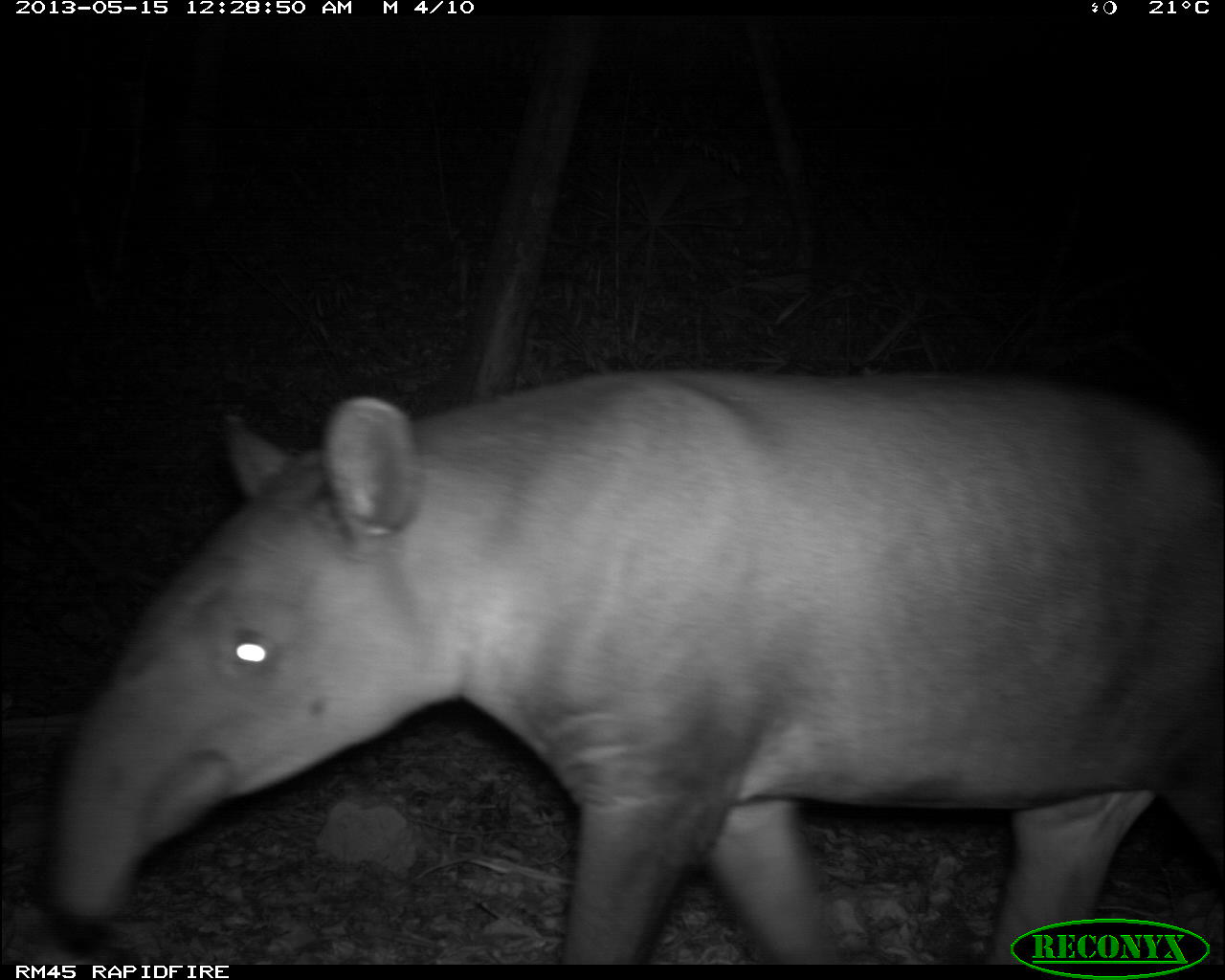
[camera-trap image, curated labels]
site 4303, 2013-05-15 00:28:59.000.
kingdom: Animalia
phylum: Chordata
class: Mammalia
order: Perissodactyla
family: Tapiridae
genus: Tapirus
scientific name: Tapirus bairdii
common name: baird's tapir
Tapirus bairdii (baird's tapir), count 1.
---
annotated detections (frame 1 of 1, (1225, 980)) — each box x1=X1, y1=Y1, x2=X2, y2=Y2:
tapirus bairdii: x1=40, y1=361, x2=1225, y2=968